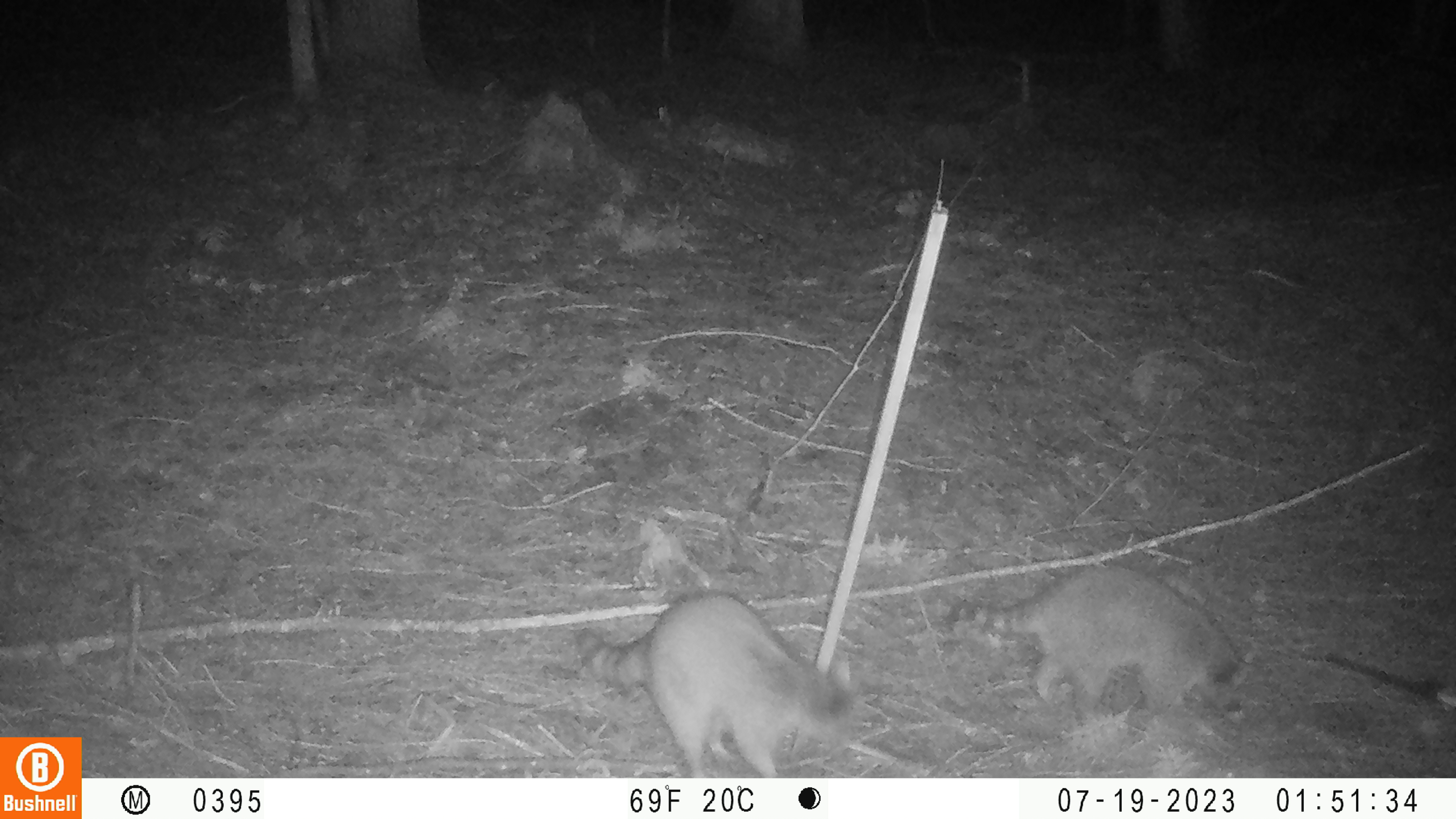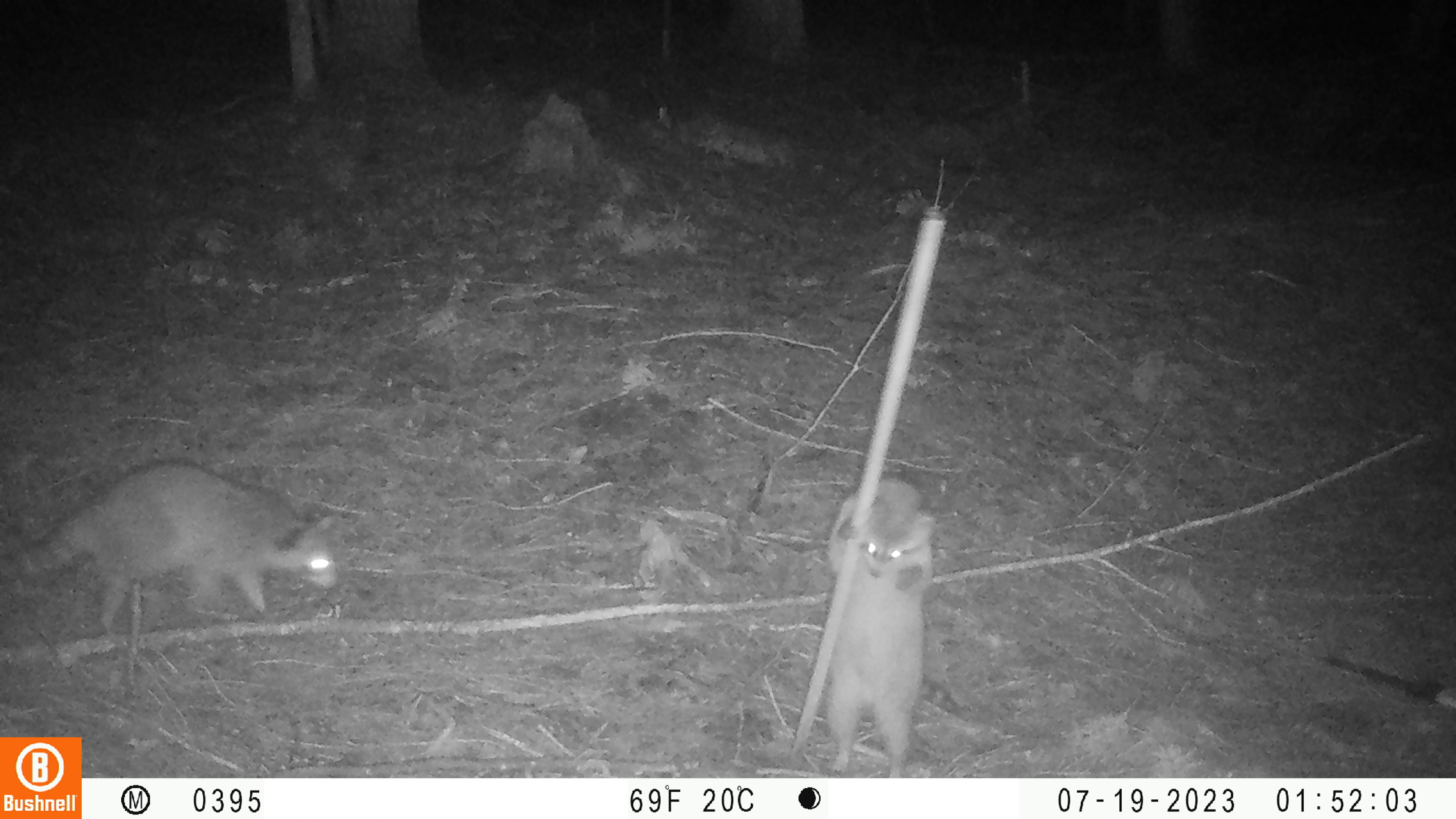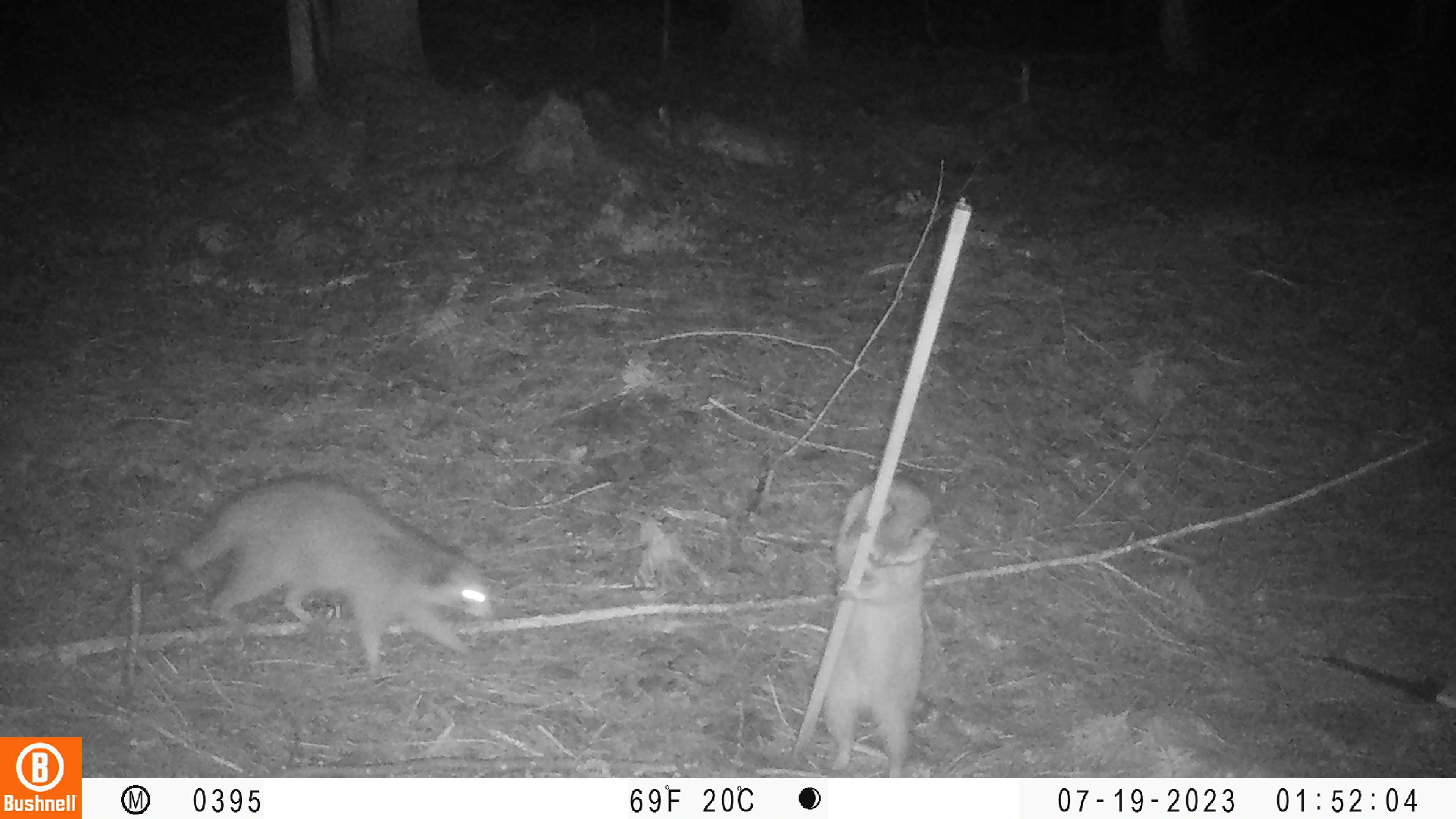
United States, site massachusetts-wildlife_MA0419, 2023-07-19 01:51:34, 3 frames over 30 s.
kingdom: Animalia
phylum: Chordata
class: Mammalia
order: Carnivora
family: Procyonidae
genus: Procyon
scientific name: Procyon lotor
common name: raccoon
Raccoon (Procyon lotor).